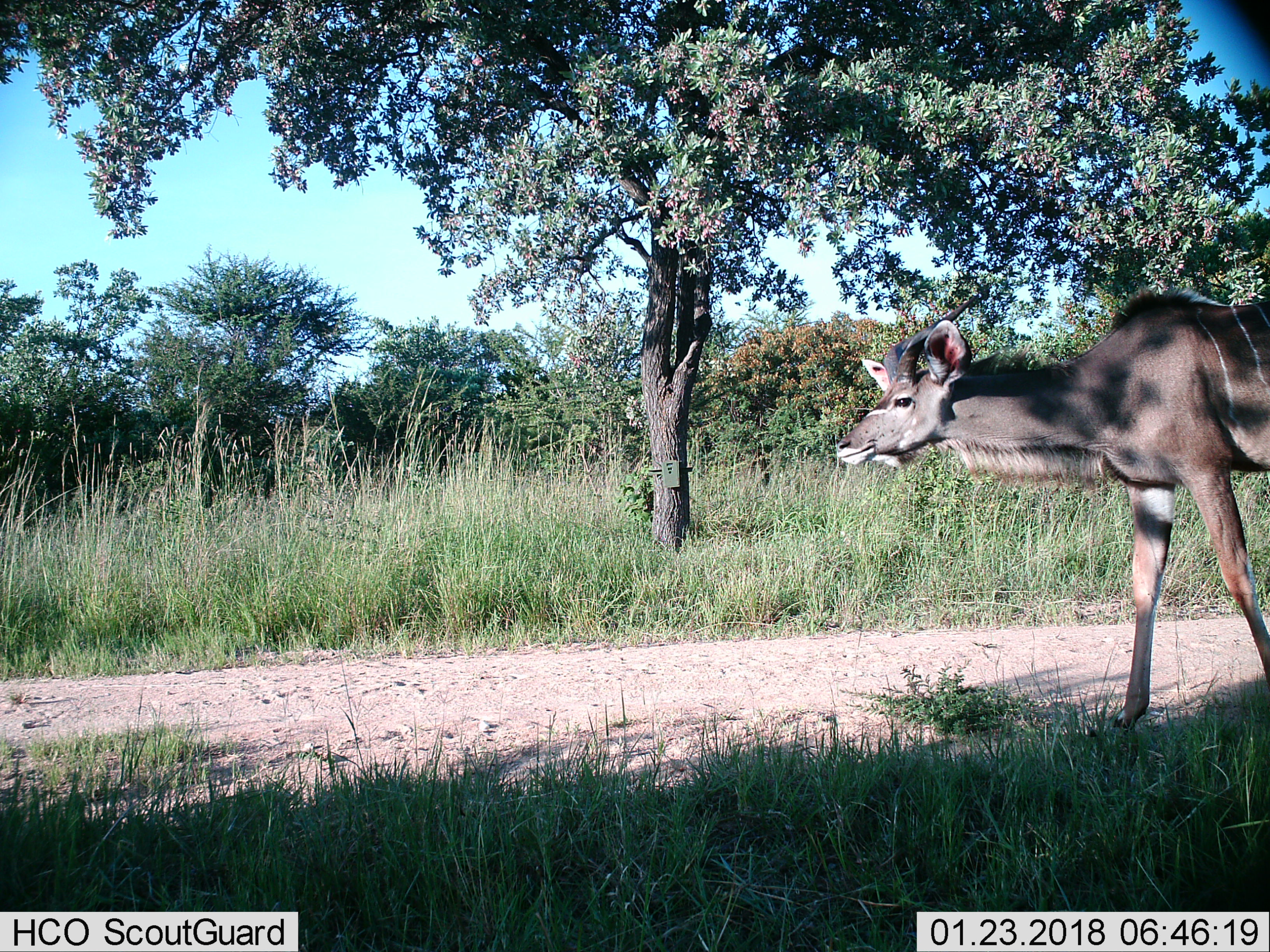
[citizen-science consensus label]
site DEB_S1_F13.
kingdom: Animalia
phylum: Chordata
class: Mammalia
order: Artiodactyla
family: Bovidae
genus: Tragelaphus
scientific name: Tragelaphus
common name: kudu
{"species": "kudu (Tragelaphus)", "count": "1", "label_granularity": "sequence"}